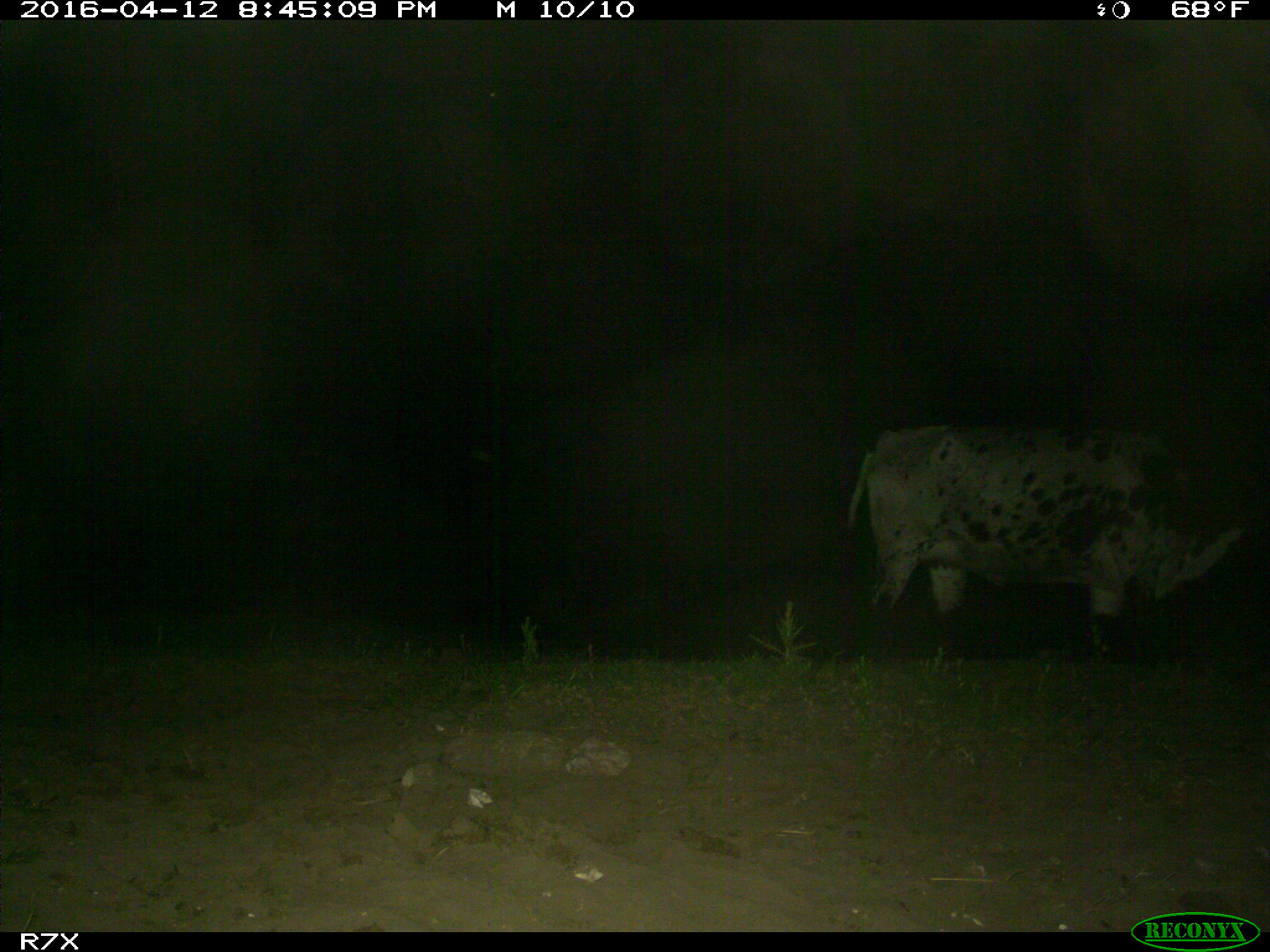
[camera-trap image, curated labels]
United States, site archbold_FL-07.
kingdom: Animalia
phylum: Chordata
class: Mammalia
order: Artiodactyla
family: Bovidae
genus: Bos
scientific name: Bos taurus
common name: domestic cow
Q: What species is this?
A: Bos taurus (domestic cow).